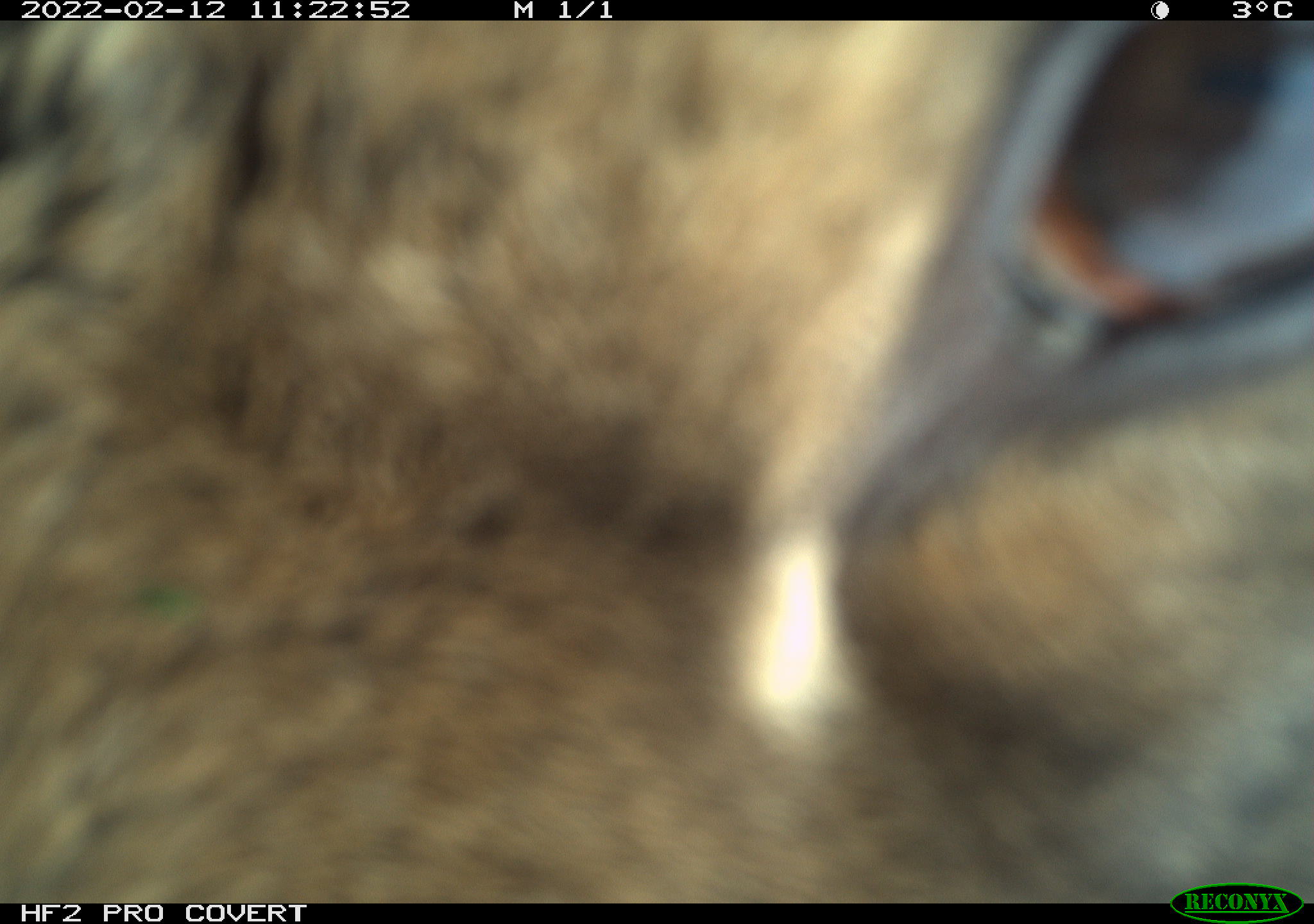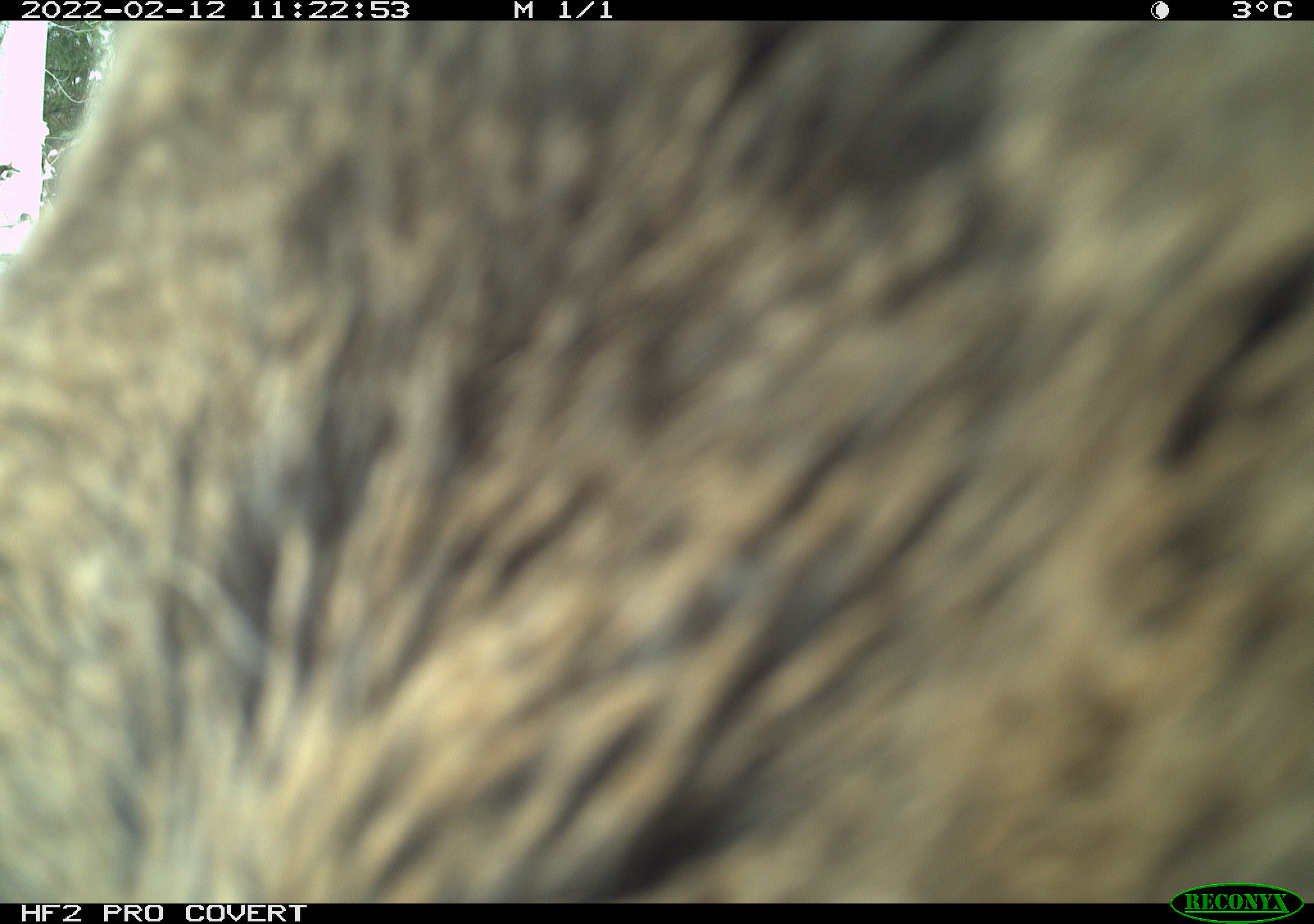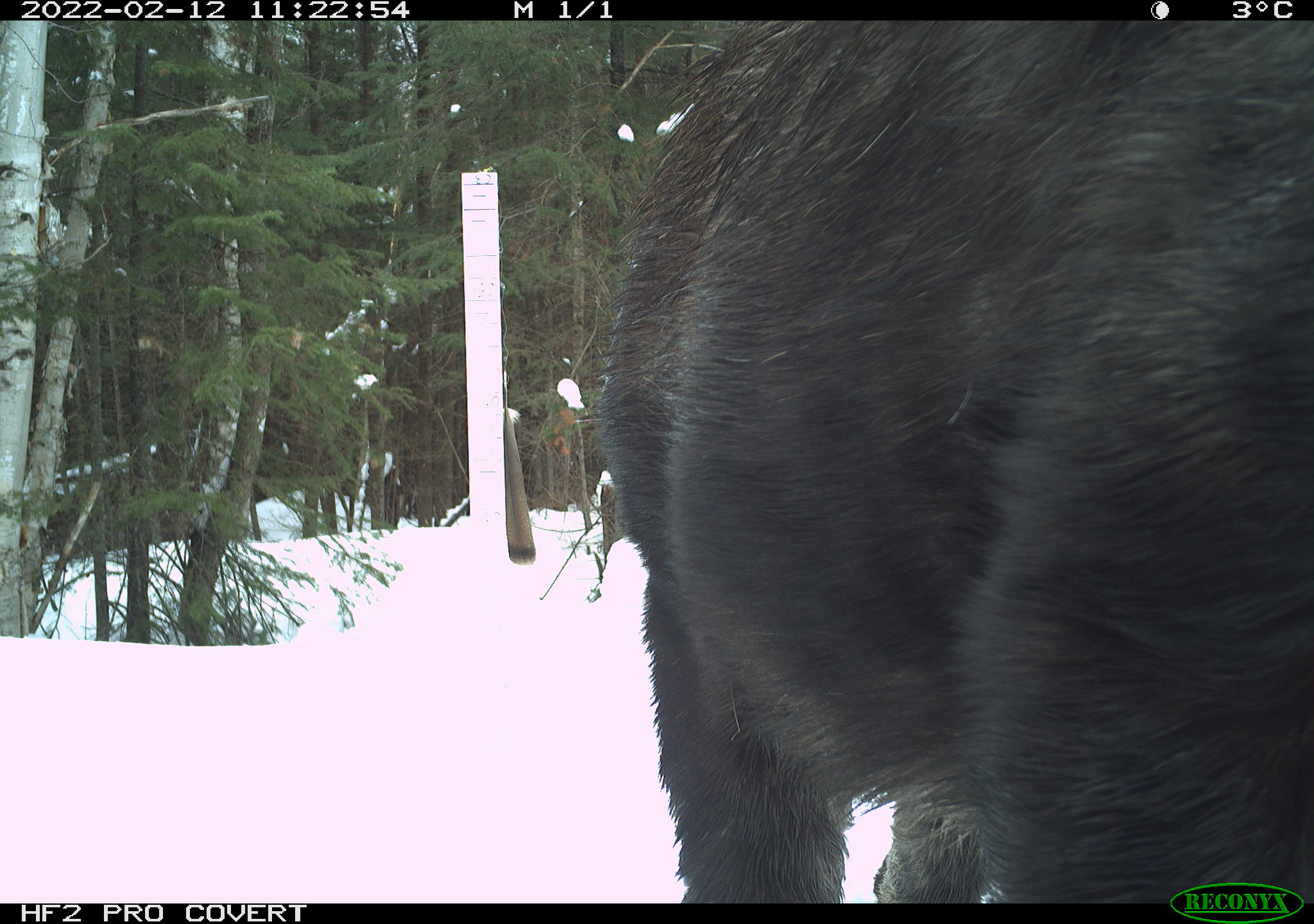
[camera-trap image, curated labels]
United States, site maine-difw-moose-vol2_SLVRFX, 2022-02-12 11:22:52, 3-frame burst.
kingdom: Animalia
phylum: Chordata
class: Mammalia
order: Artiodactyla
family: Cervidae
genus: Alces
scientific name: Alces alces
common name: moose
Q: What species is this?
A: Moose (Alces alces).